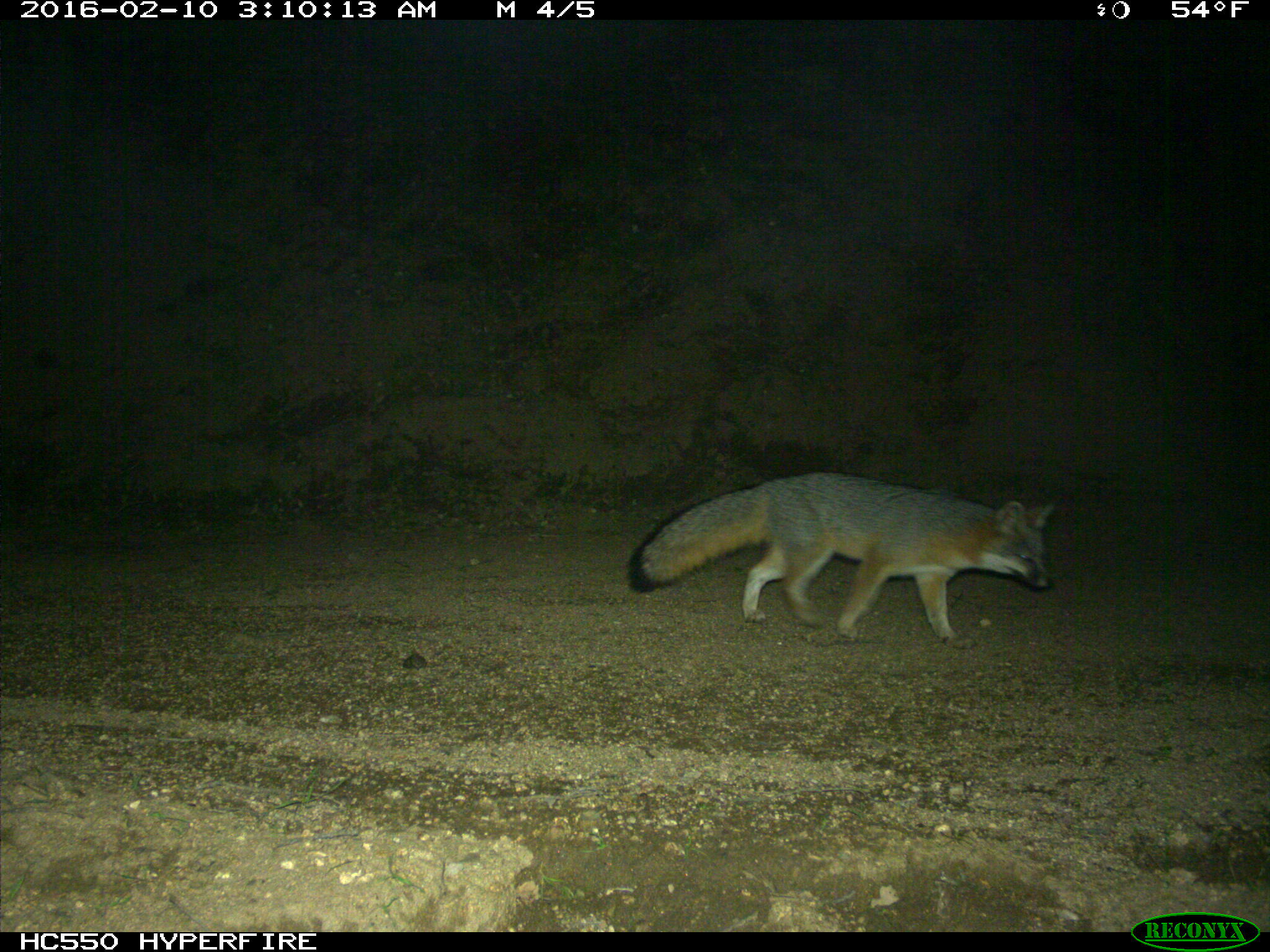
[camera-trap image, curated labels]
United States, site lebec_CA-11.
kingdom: Animalia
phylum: Chordata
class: Mammalia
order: Carnivora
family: Canidae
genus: Urocyon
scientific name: Urocyon cinereoargenteus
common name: gray fox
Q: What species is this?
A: Urocyon cinereoargenteus (gray fox).